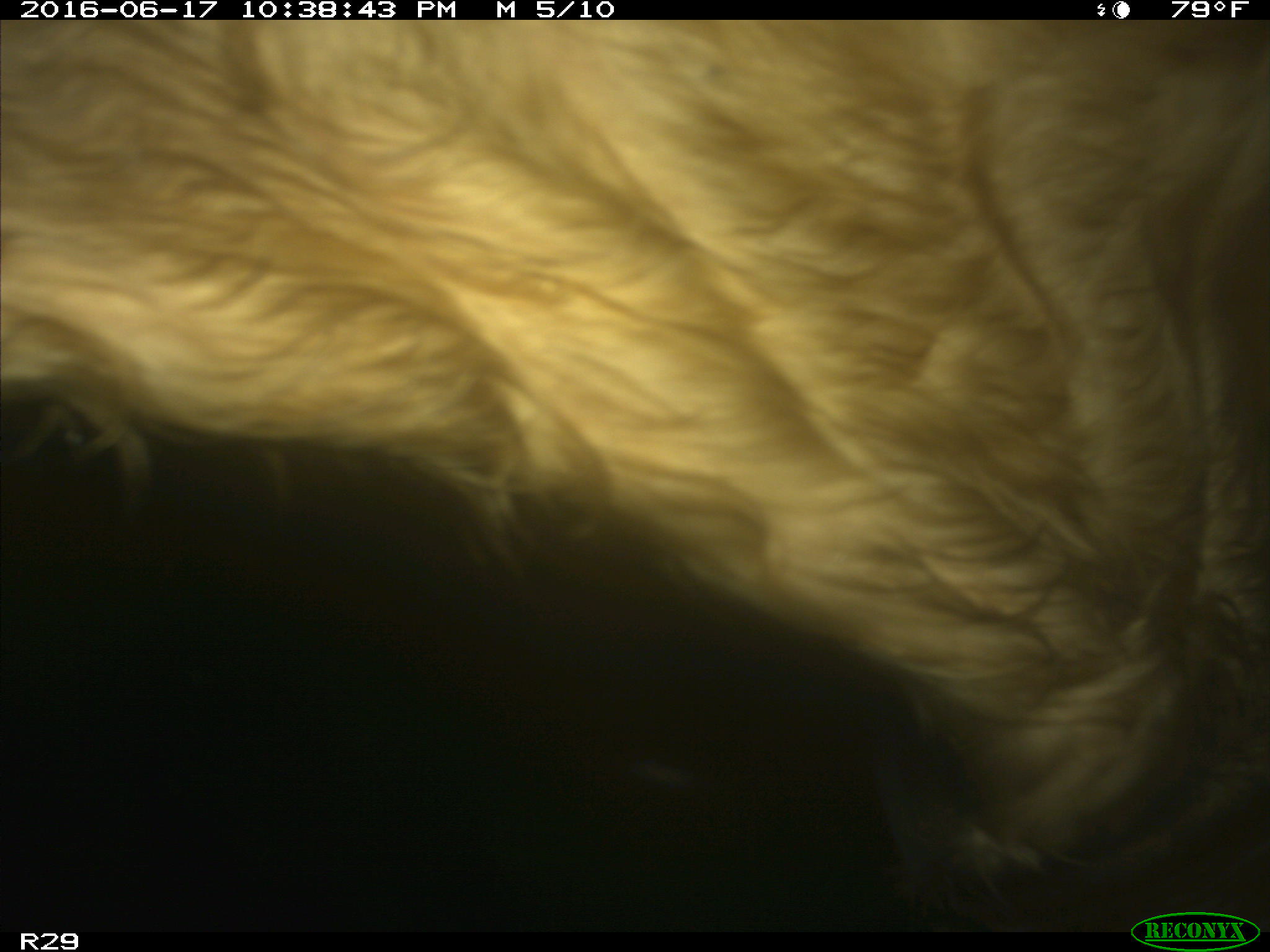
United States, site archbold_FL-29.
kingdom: Animalia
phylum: Chordata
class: Mammalia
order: Artiodactyla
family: Bovidae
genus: Bos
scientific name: Bos taurus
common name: domestic cow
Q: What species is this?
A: Bos taurus (domestic cow).